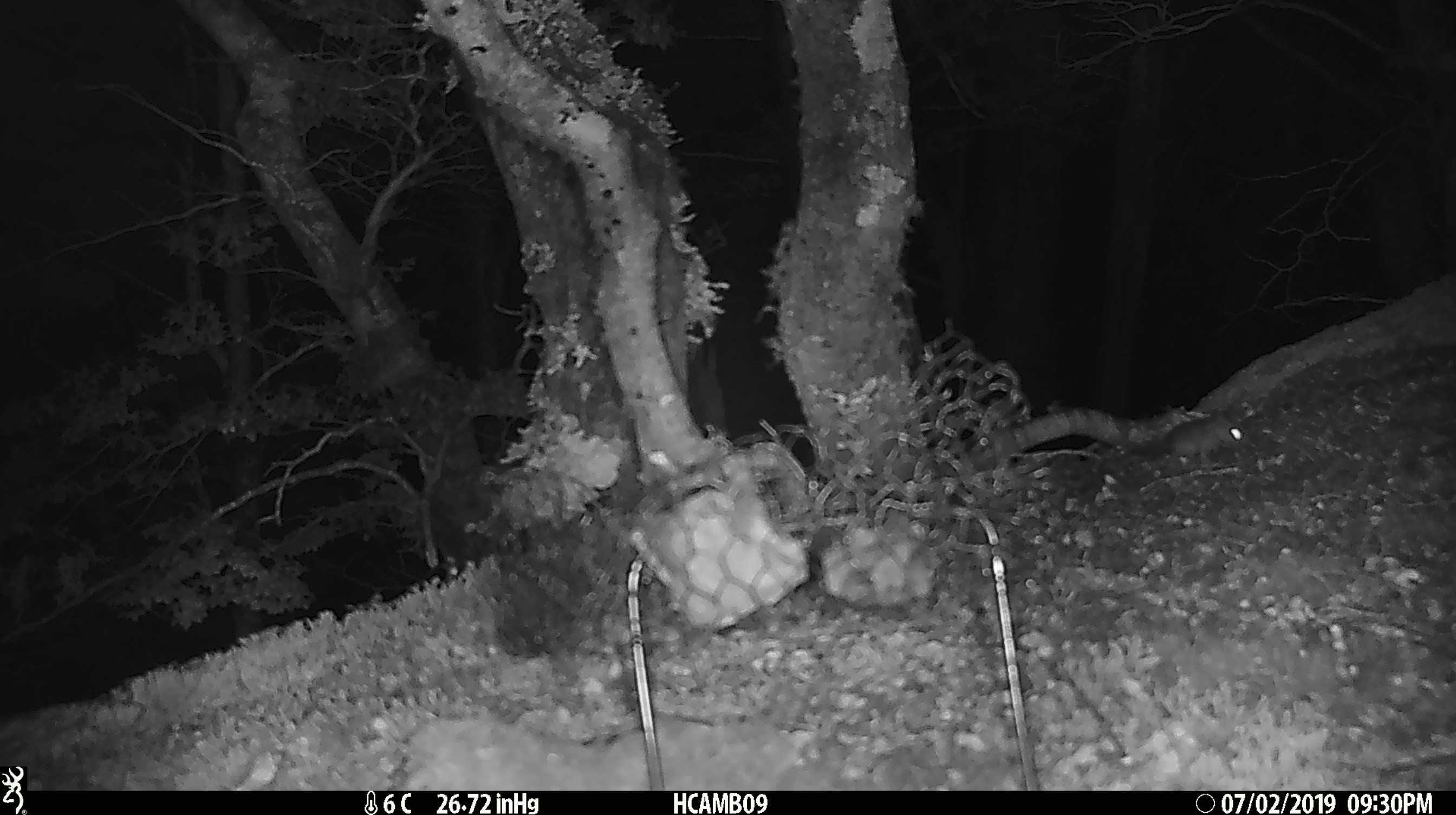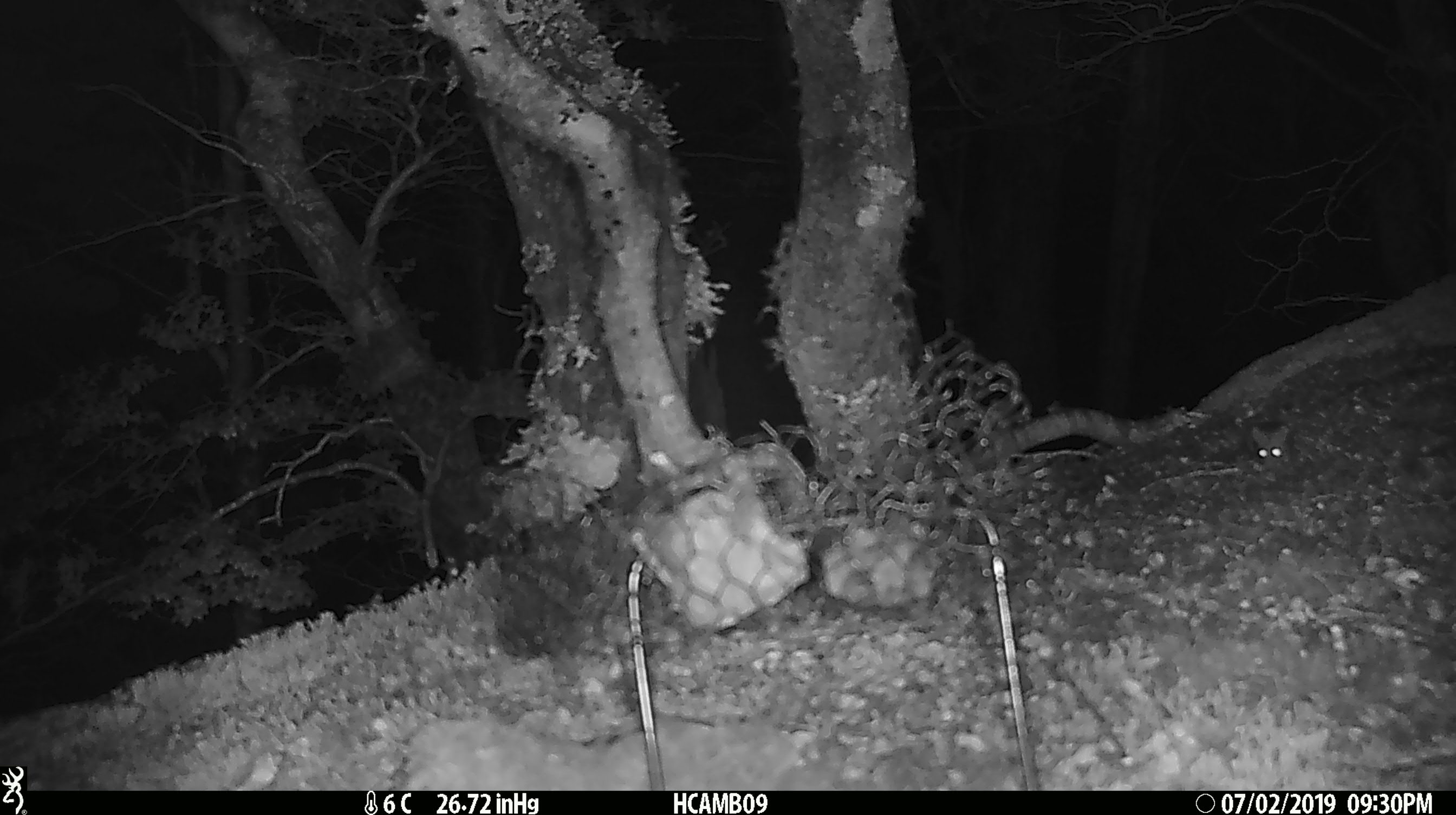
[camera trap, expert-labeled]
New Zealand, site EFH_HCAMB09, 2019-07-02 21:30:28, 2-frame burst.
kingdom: Animalia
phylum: Chordata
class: Mammalia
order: Rodentia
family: Muridae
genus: Mus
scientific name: Mus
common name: mouse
Mouse (Mus).